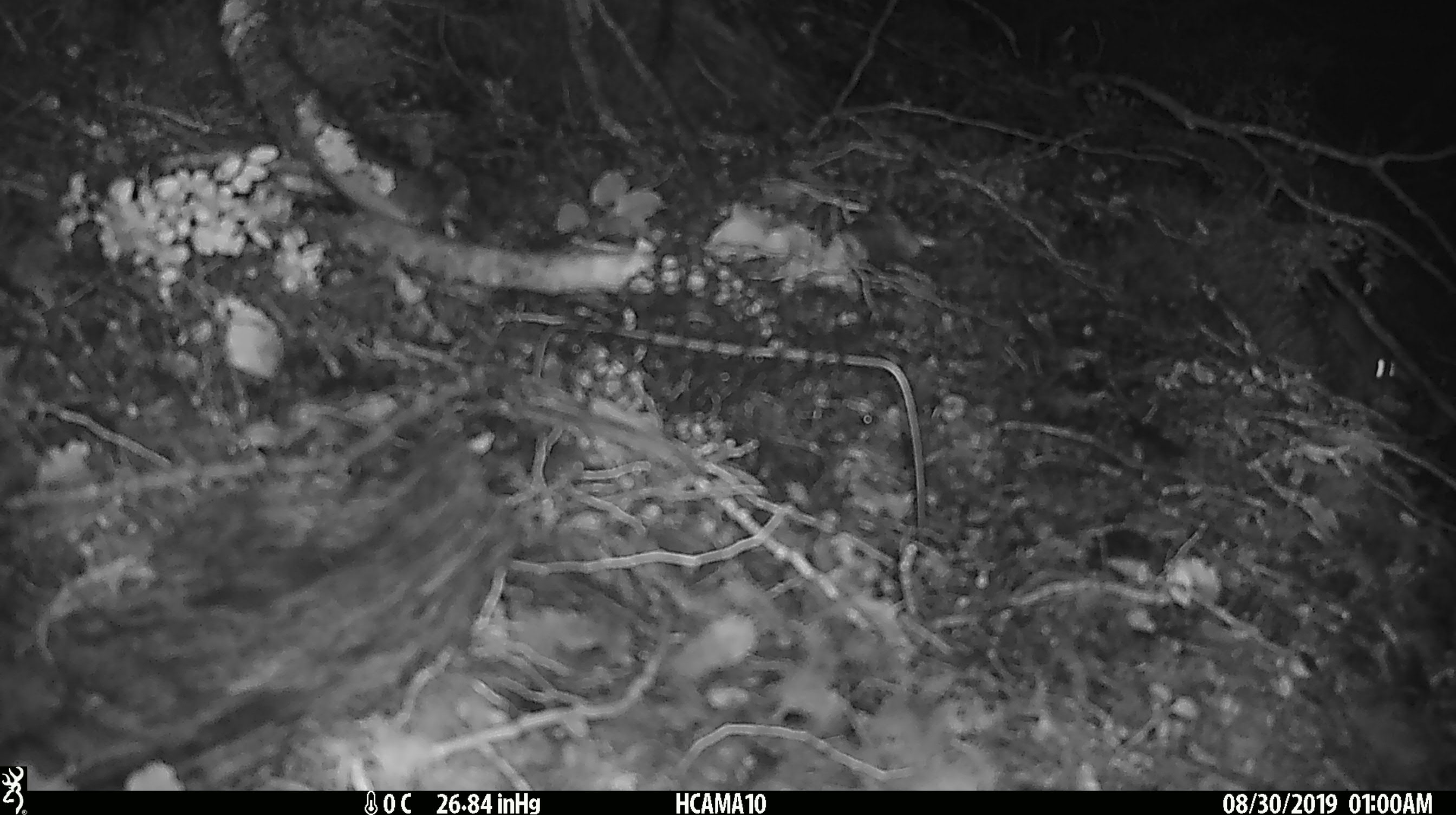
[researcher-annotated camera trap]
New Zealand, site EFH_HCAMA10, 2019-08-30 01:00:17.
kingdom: Animalia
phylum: Chordata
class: Mammalia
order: Rodentia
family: Muridae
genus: Mus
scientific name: Mus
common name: mouse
Mouse (Mus).